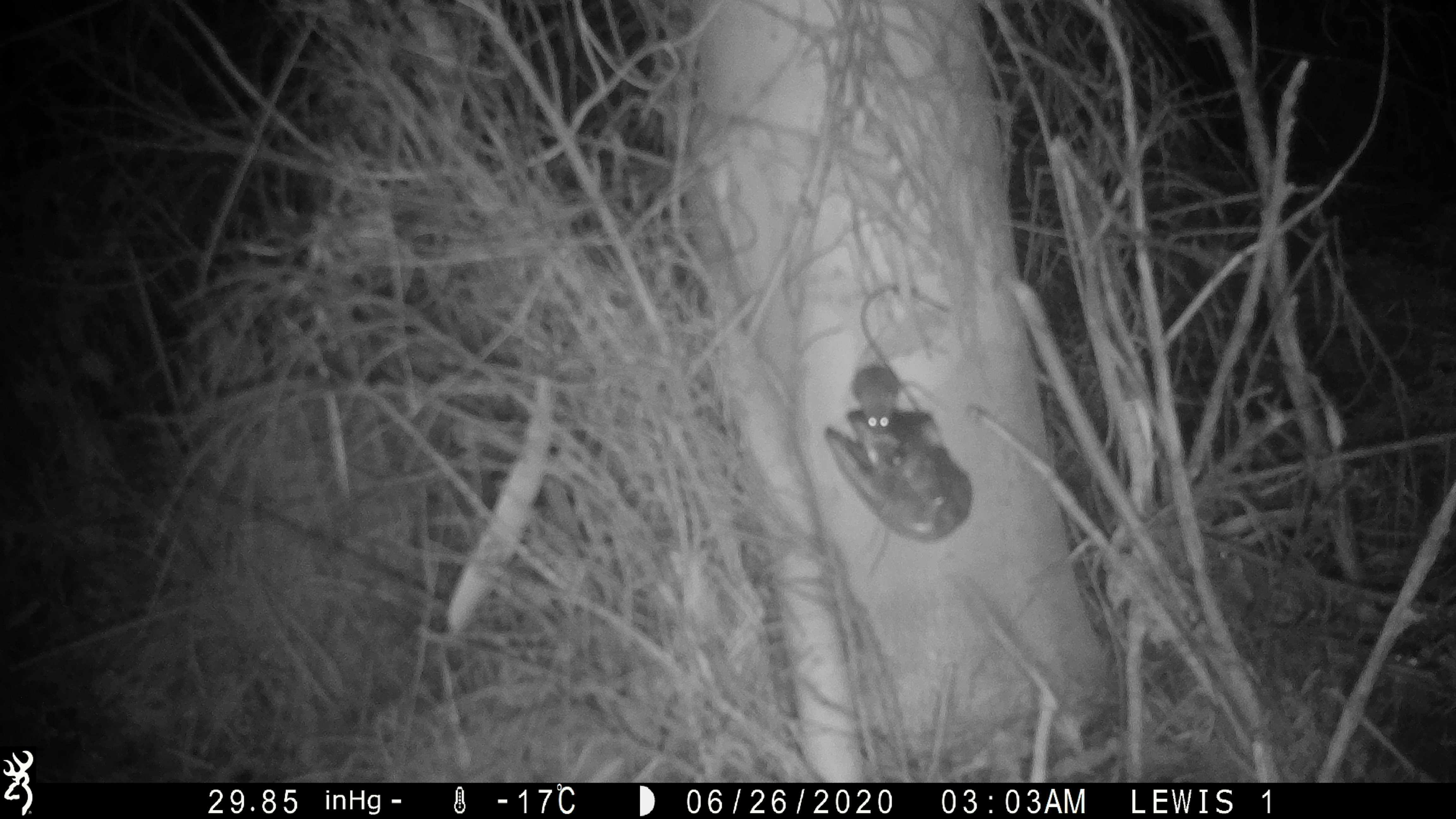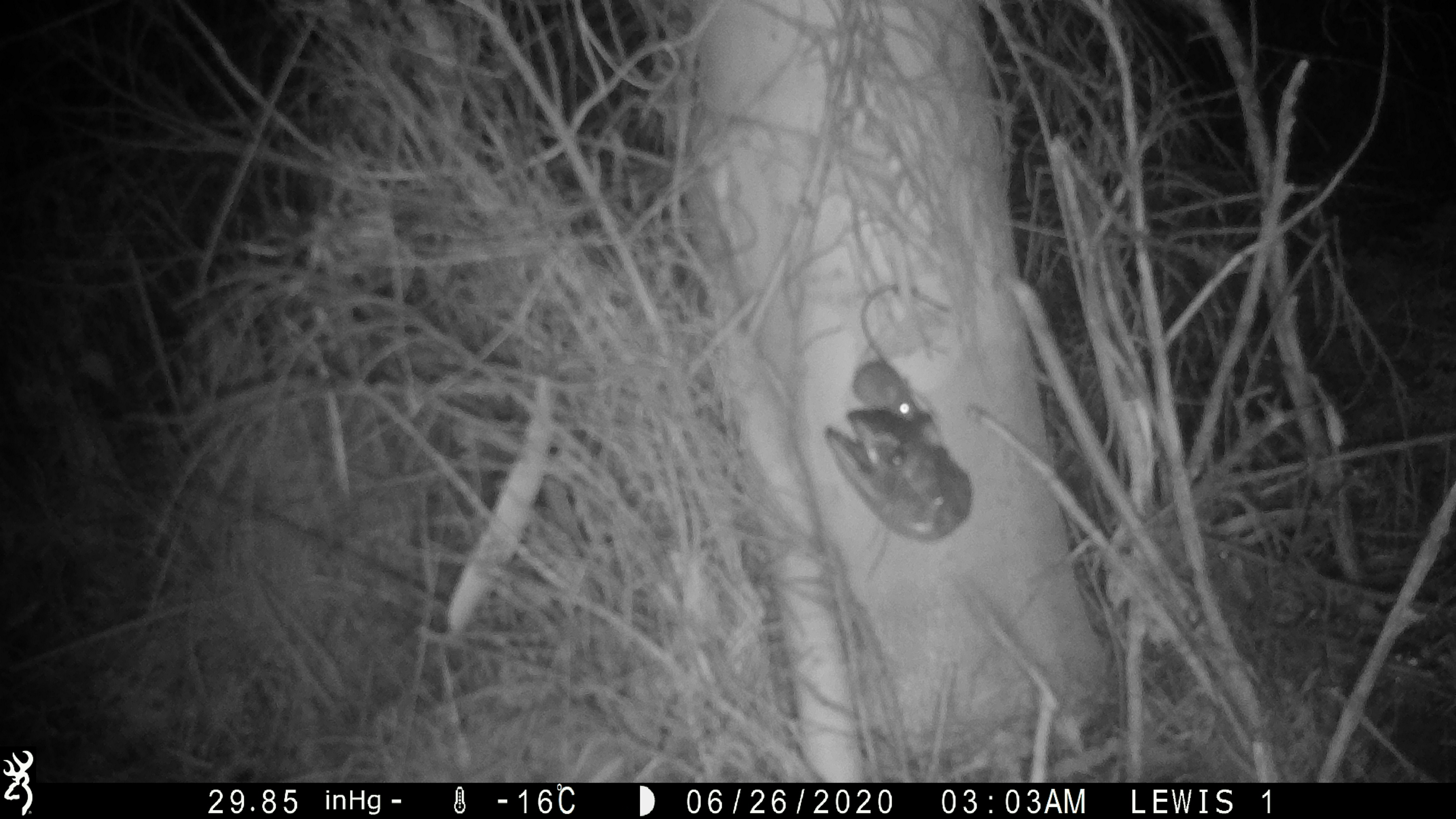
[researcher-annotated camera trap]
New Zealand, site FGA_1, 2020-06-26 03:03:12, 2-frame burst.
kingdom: Animalia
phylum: Chordata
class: Mammalia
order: Rodentia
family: Muridae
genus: Mus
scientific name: Mus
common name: mouse